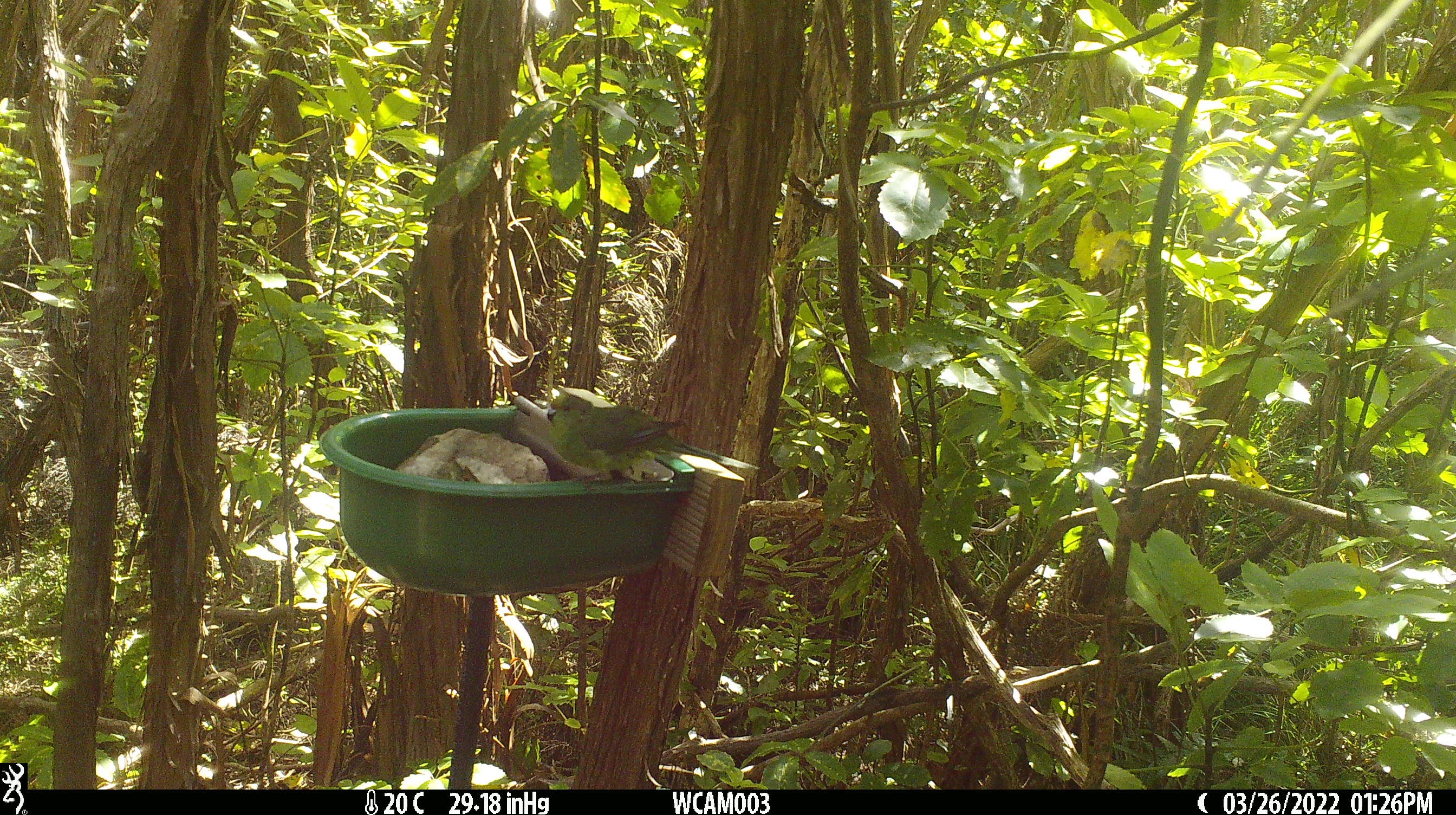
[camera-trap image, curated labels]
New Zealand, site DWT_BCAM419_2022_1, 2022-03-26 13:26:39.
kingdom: Animalia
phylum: Chordata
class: Aves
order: Psittaciformes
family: Psittaculidae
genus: Cyanoramphus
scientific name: Cyanoramphus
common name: parakeet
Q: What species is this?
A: Parakeet (Cyanoramphus).